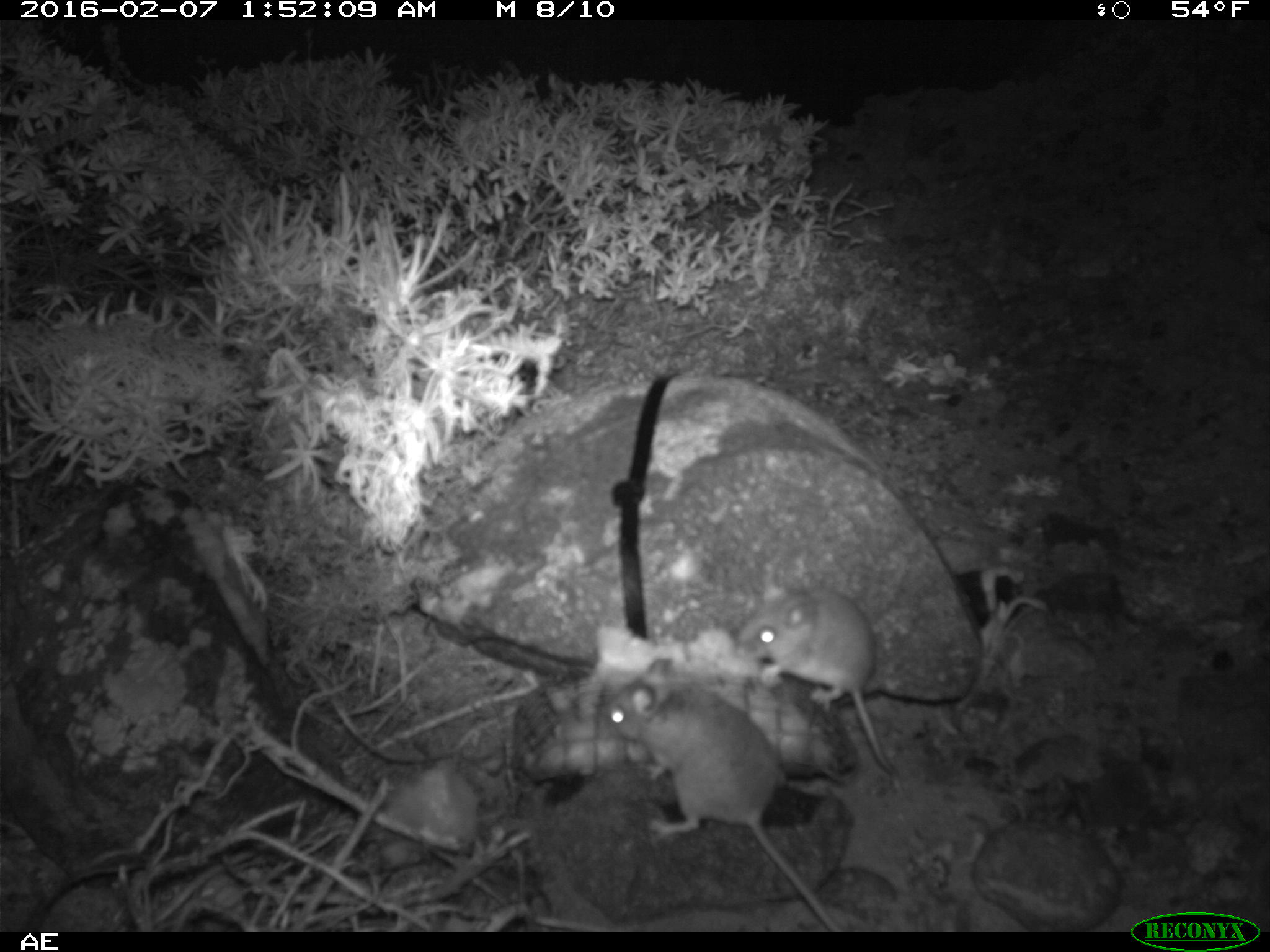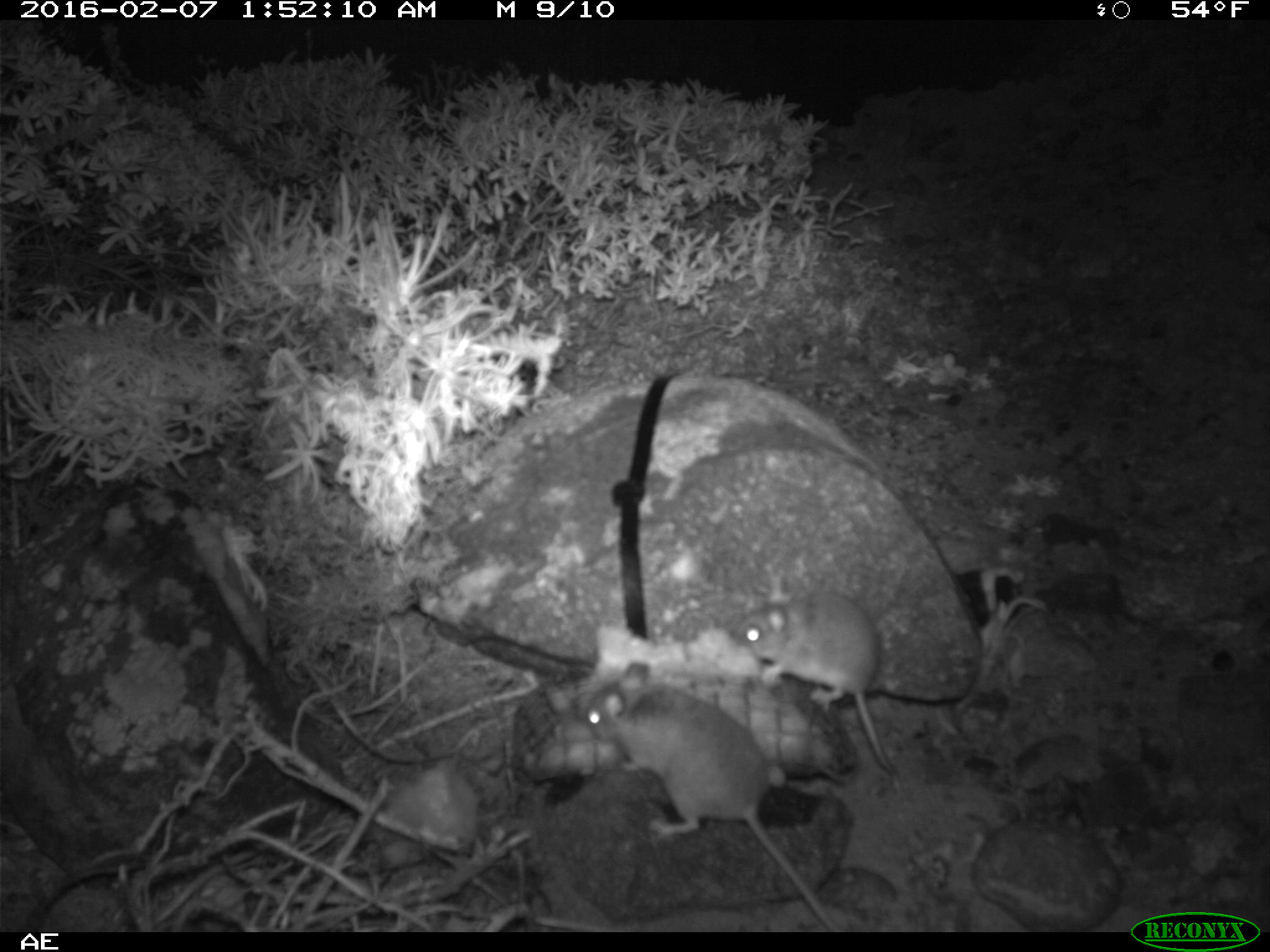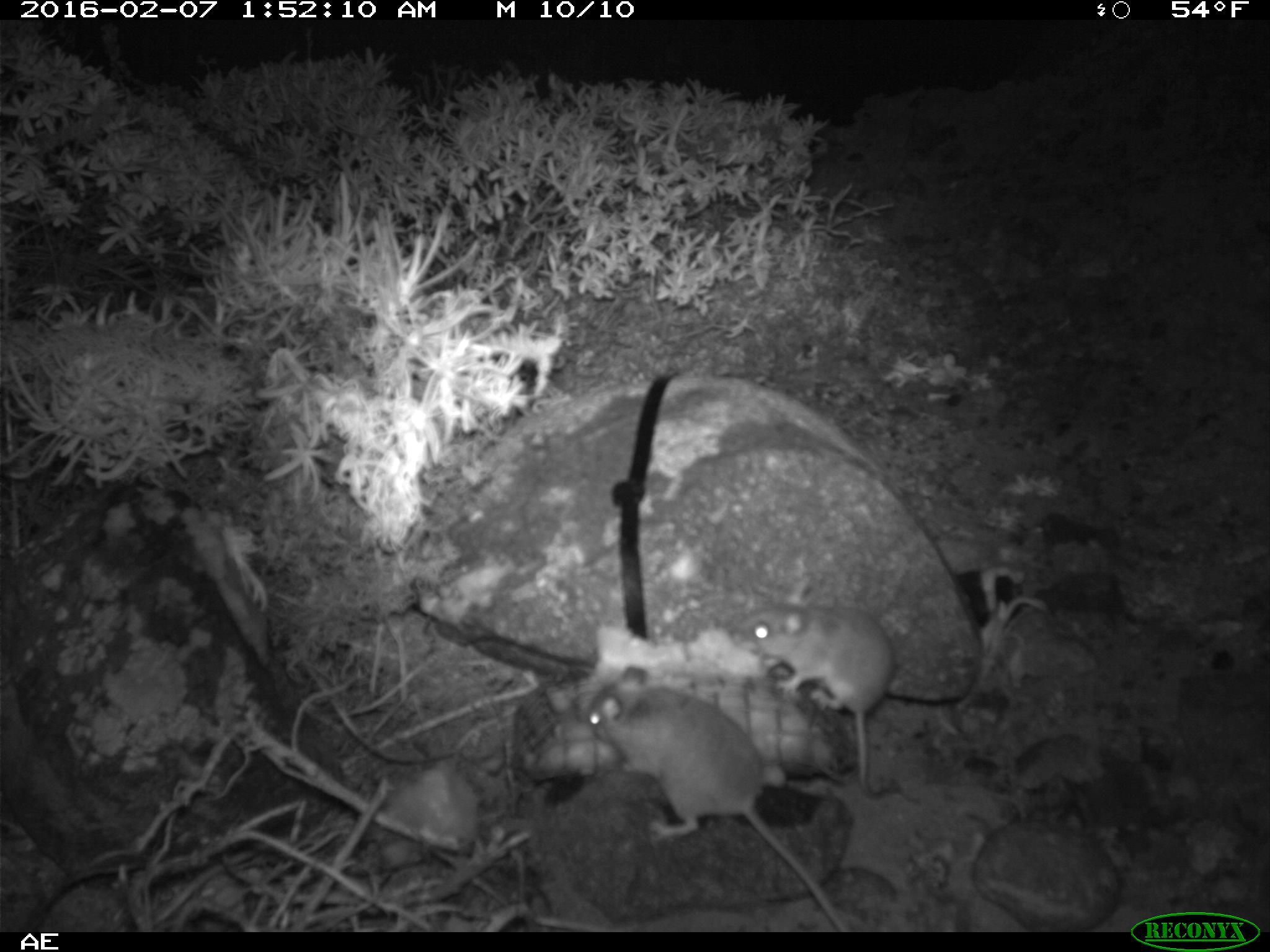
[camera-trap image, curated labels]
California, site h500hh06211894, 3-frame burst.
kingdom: Animalia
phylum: Chordata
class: Mammalia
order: Rodentia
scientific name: Rodentia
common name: rodent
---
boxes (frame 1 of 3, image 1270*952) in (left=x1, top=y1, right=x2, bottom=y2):
rodent: (left=602, top=658, right=843, bottom=932); (left=735, top=575, right=905, bottom=798)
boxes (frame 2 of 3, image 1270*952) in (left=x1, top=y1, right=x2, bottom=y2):
rodent: (left=573, top=657, right=830, bottom=932); (left=727, top=571, right=900, bottom=793)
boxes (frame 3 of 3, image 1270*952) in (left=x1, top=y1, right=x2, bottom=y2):
rodent: (left=588, top=667, right=848, bottom=931); (left=730, top=581, right=897, bottom=797)